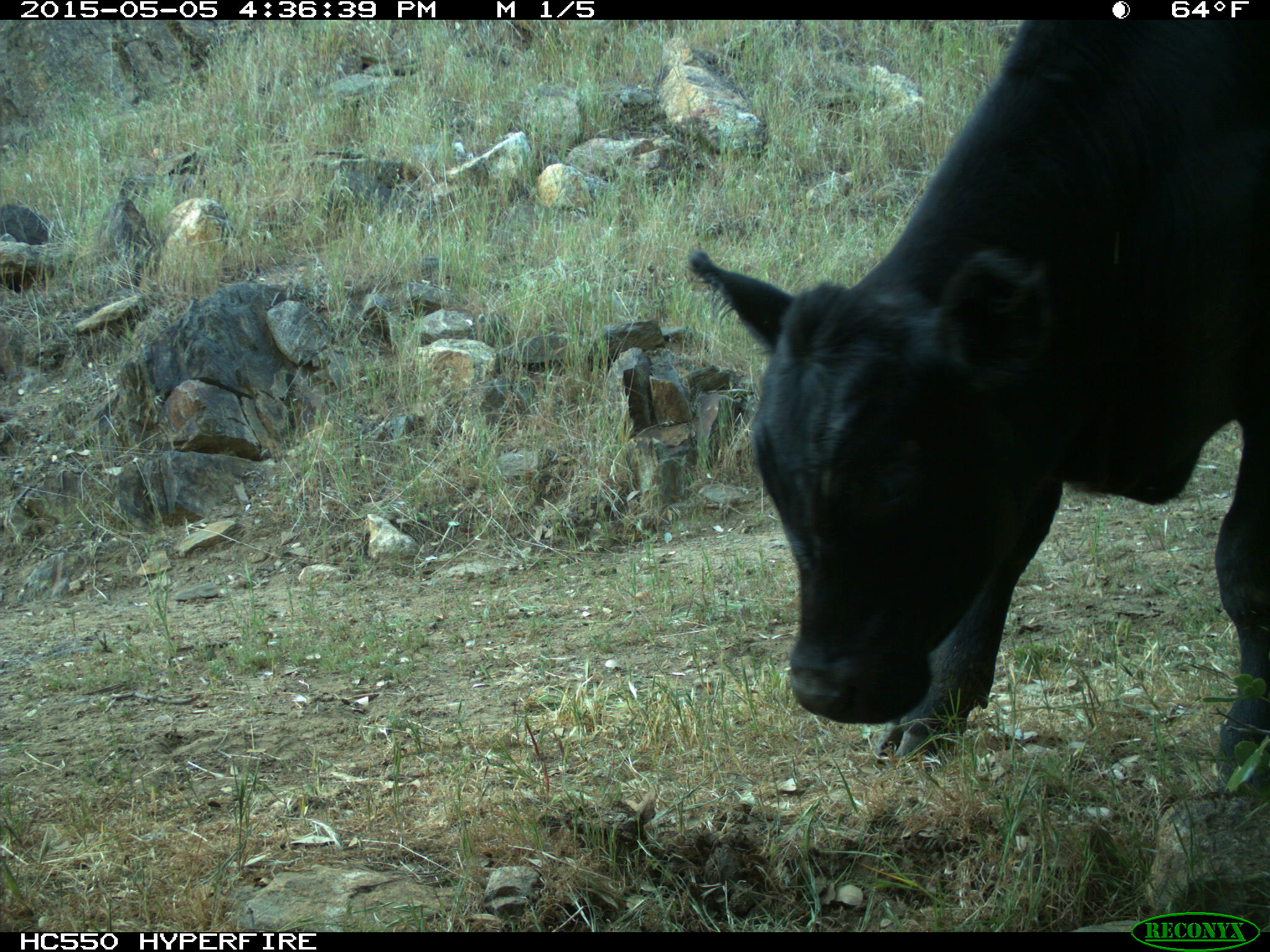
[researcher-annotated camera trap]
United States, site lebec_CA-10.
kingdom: Animalia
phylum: Chordata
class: Mammalia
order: Artiodactyla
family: Bovidae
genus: Bos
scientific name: Bos taurus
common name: domestic cow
Bos taurus (domestic cow).